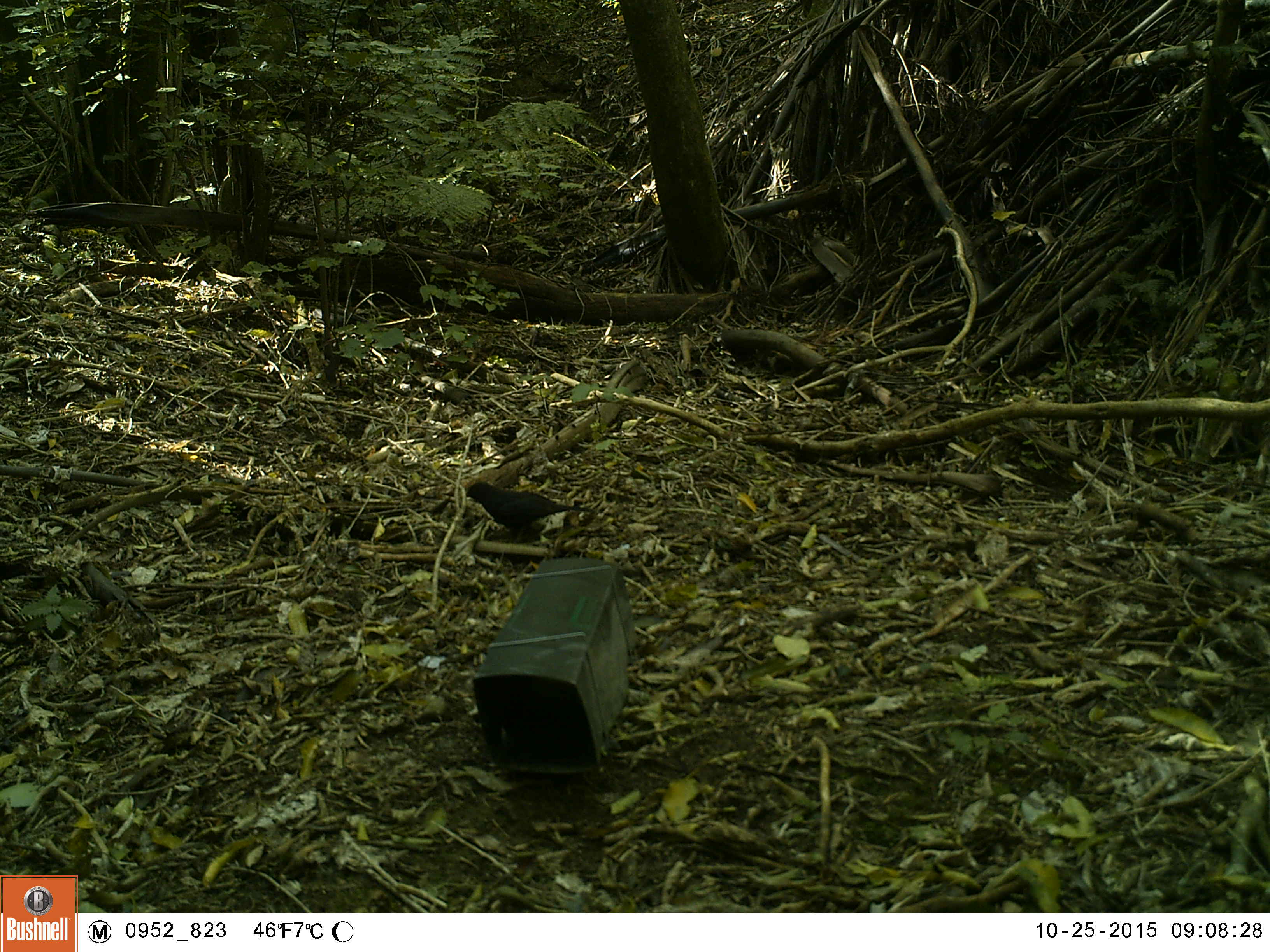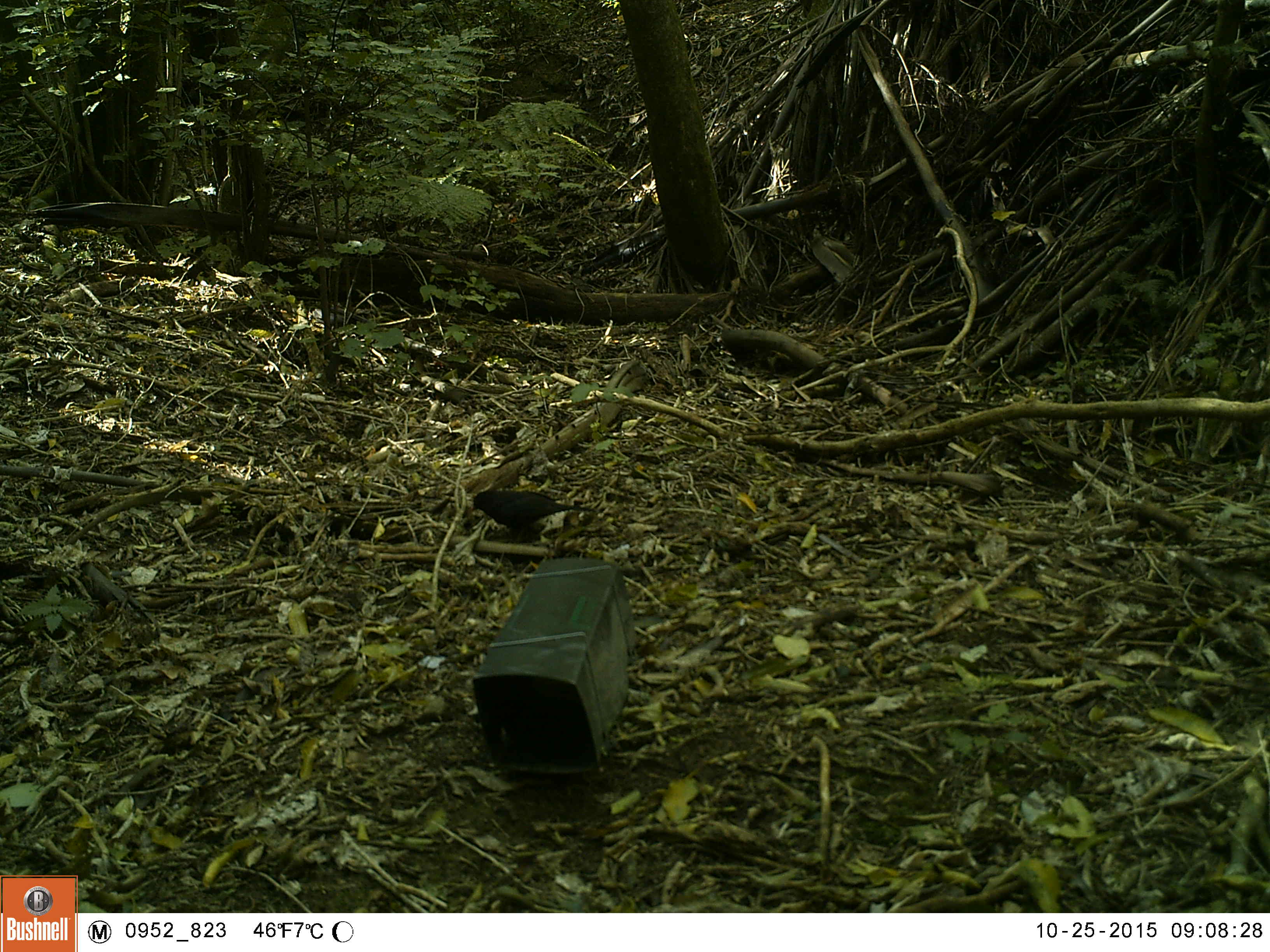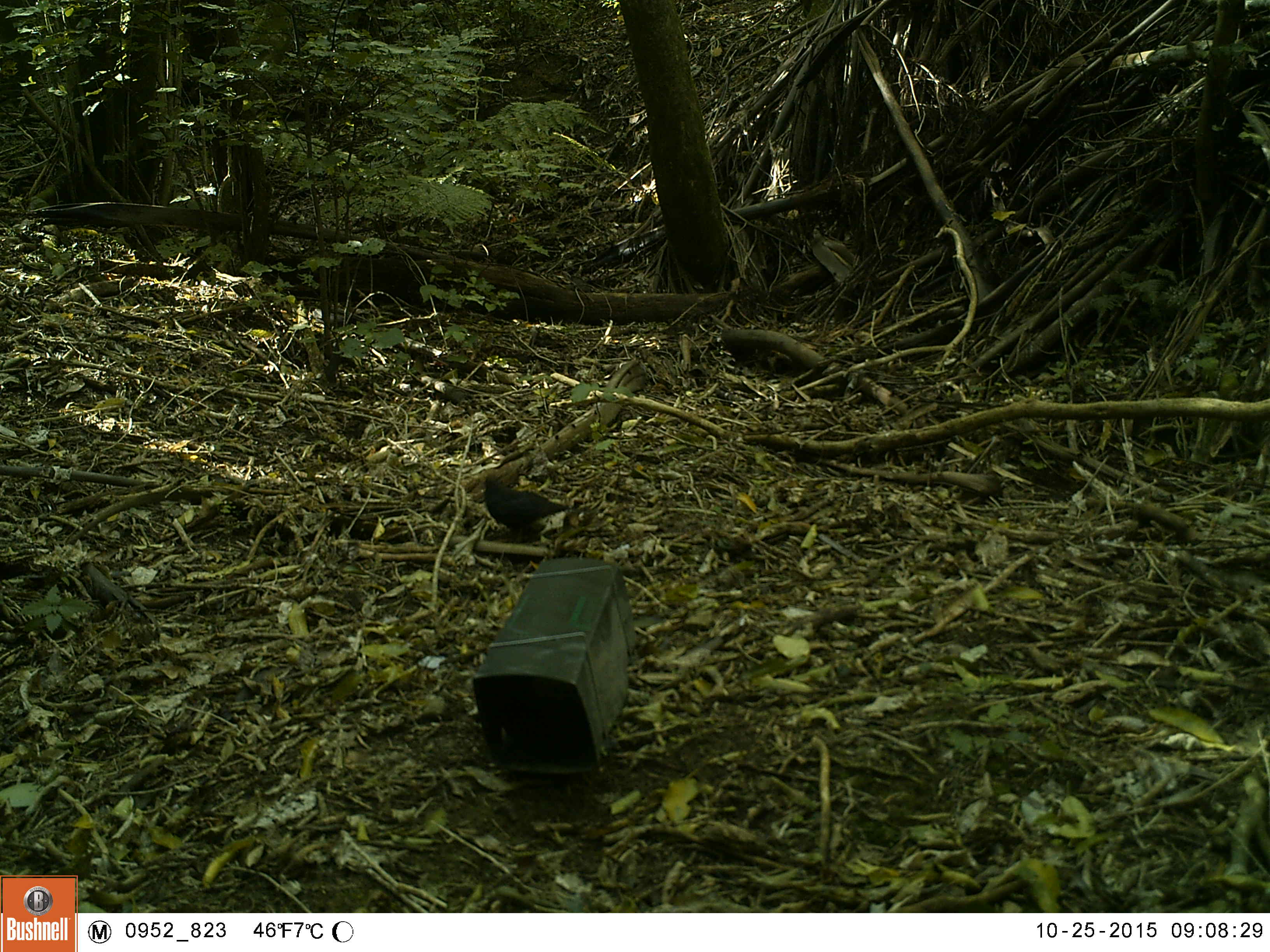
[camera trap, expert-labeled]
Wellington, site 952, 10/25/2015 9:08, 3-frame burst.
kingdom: Animalia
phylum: Chordata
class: Aves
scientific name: Aves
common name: bird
Bird (Aves).